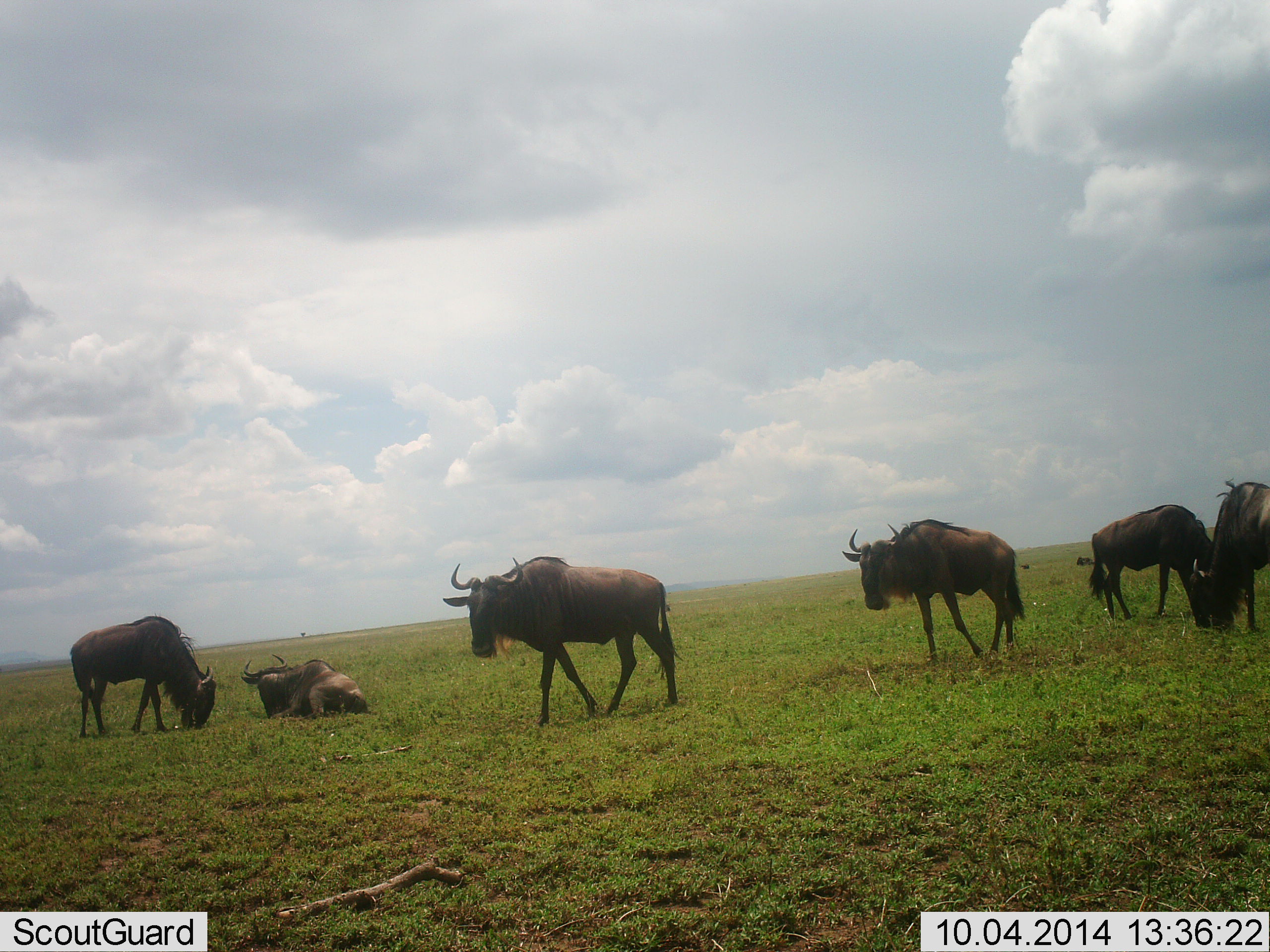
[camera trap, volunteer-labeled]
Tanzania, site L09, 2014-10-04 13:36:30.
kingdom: Animalia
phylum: Chordata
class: Mammalia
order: Artiodactyla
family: Bovidae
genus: Connochaetes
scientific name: Connochaetes taurinus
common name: blue wildebeest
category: wildebeest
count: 6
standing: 50%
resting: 90%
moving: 40%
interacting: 0%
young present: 0%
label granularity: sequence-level